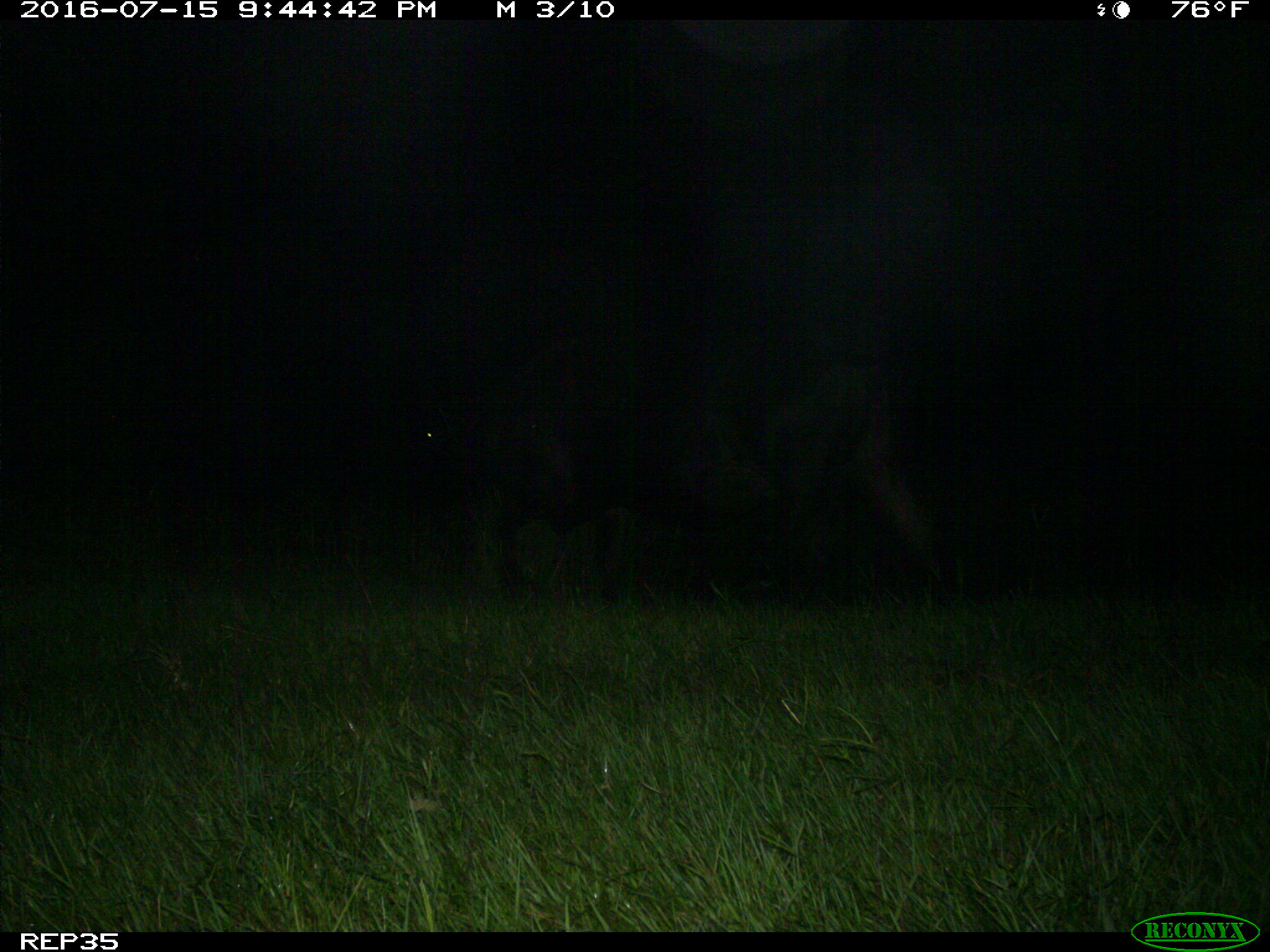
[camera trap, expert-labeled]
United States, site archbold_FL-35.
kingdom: Animalia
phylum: Chordata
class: Mammalia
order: Artiodactyla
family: Bovidae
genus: Bos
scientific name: Bos taurus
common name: domestic cow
Bos taurus (domestic cow).